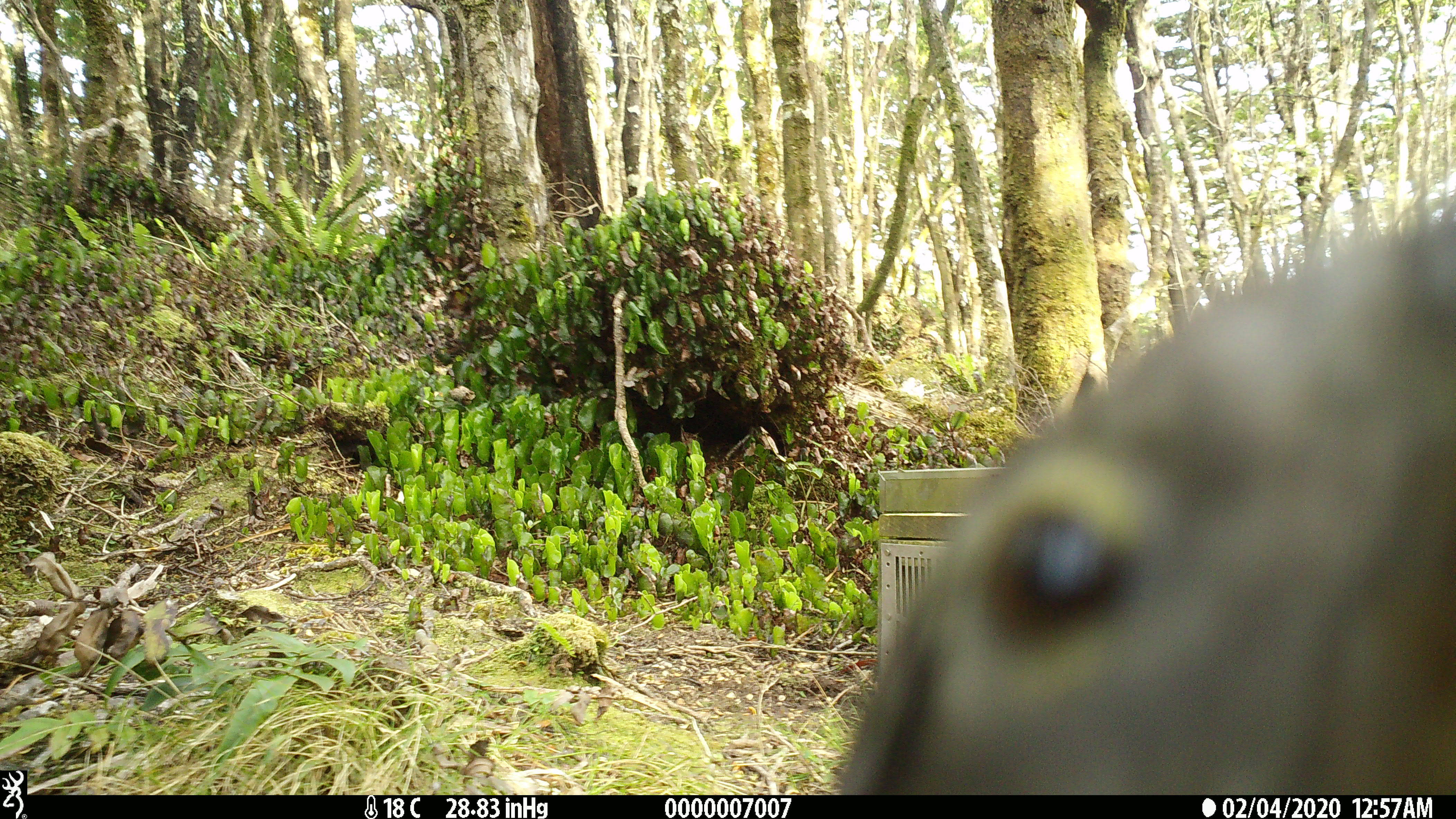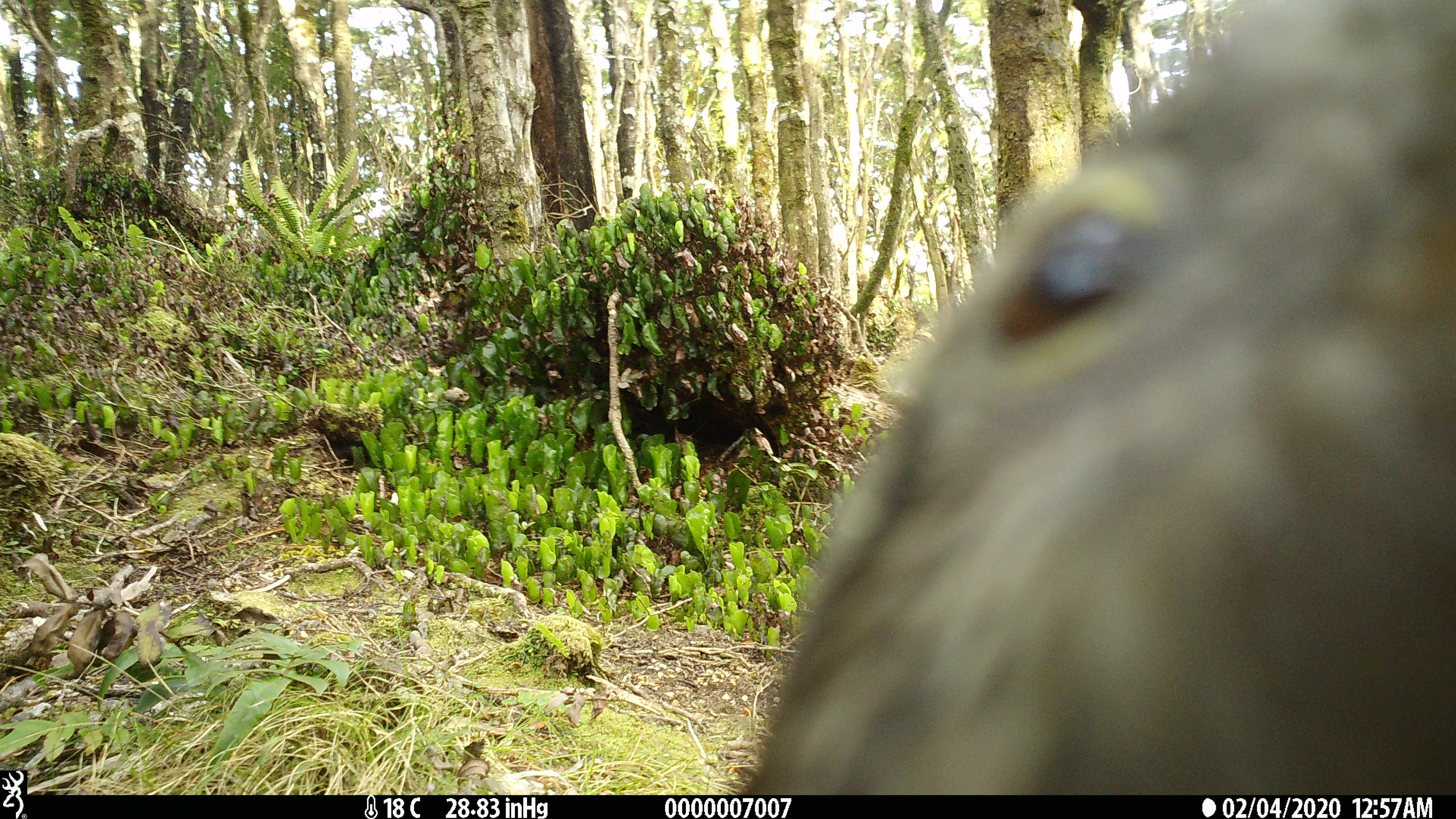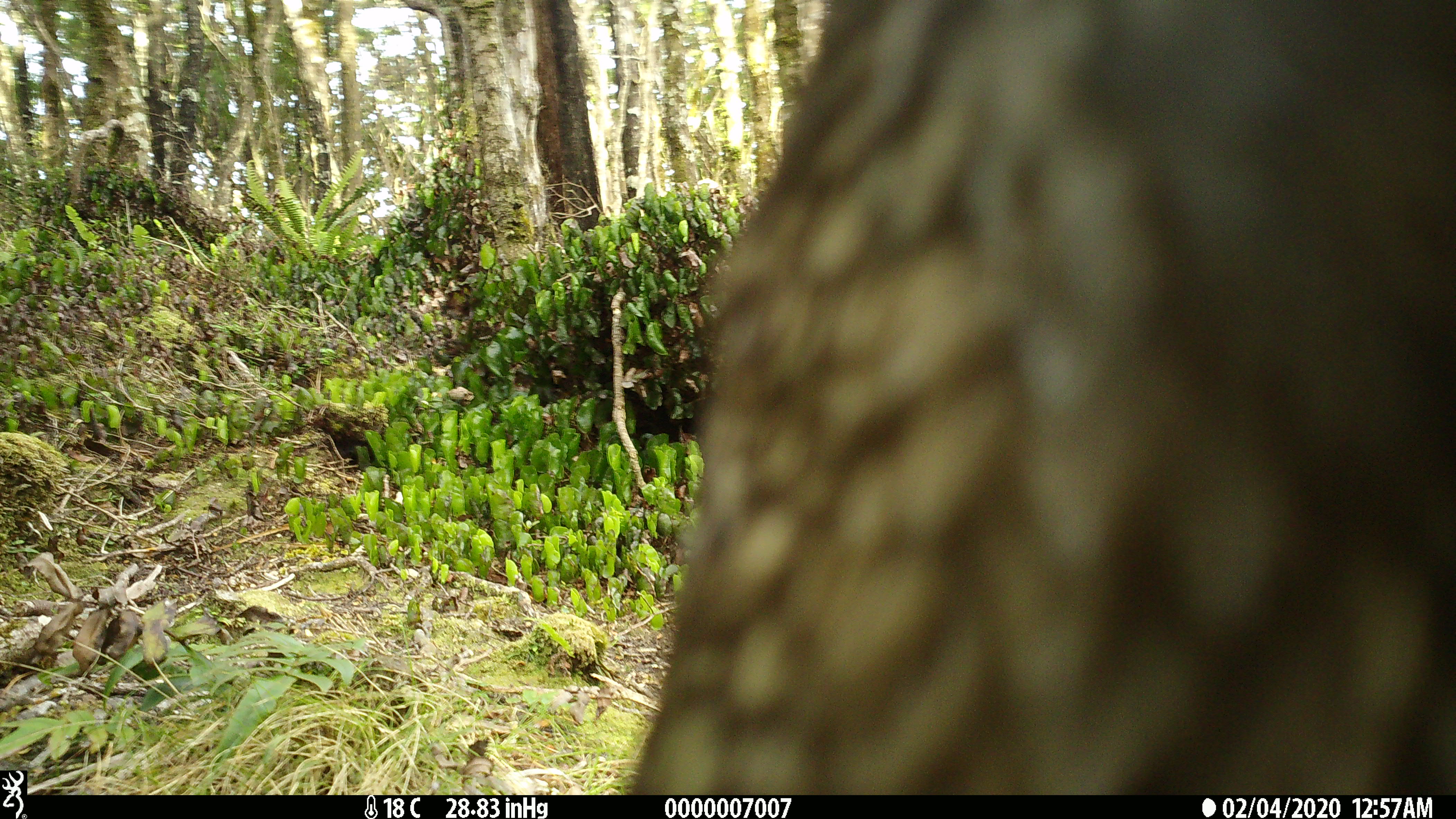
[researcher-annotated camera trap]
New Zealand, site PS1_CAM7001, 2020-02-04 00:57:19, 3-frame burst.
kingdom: Animalia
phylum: Chordata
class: Aves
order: Psittaciformes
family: Strigopidae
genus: Nestor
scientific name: Nestor notabilis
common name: kea